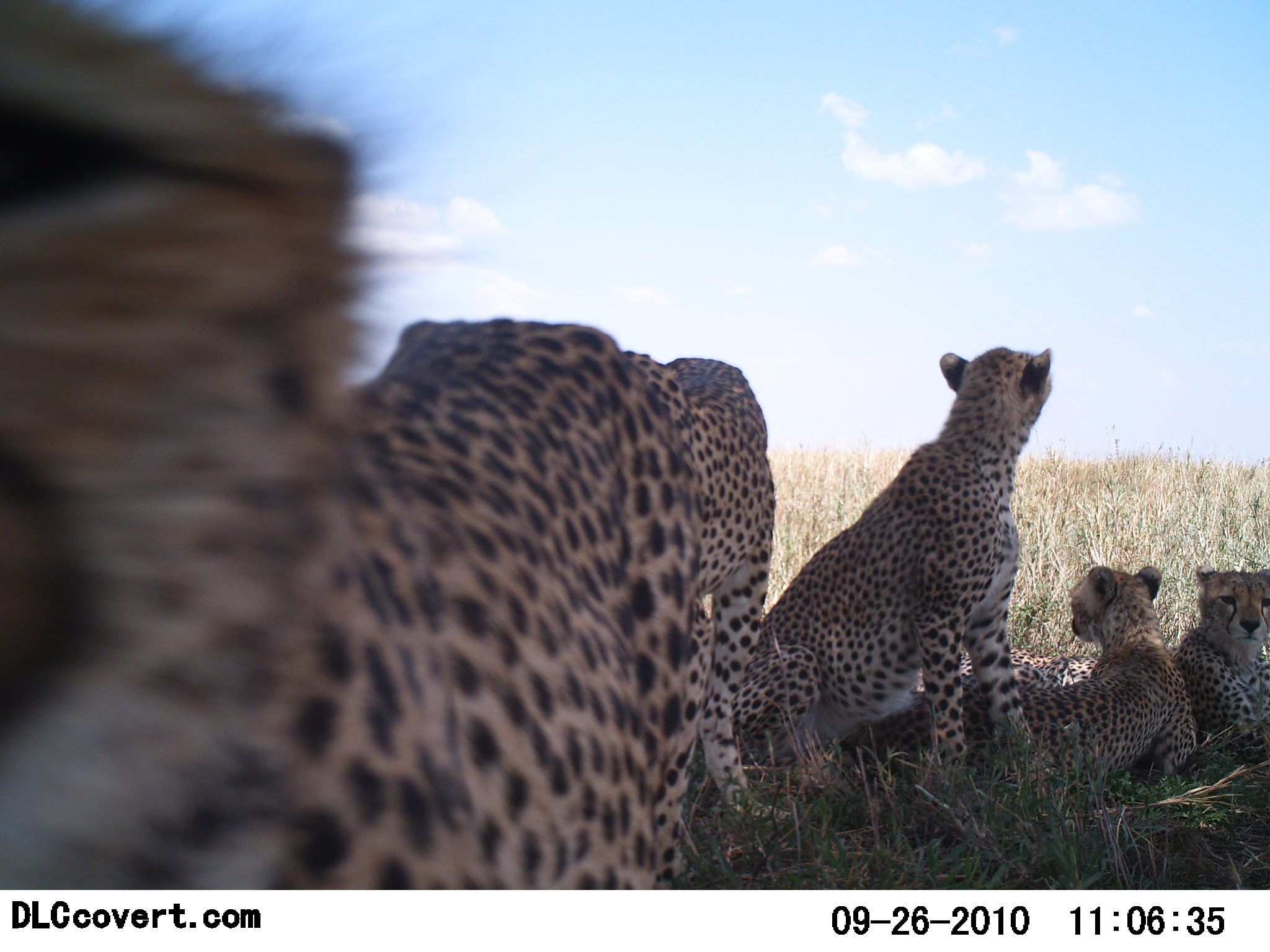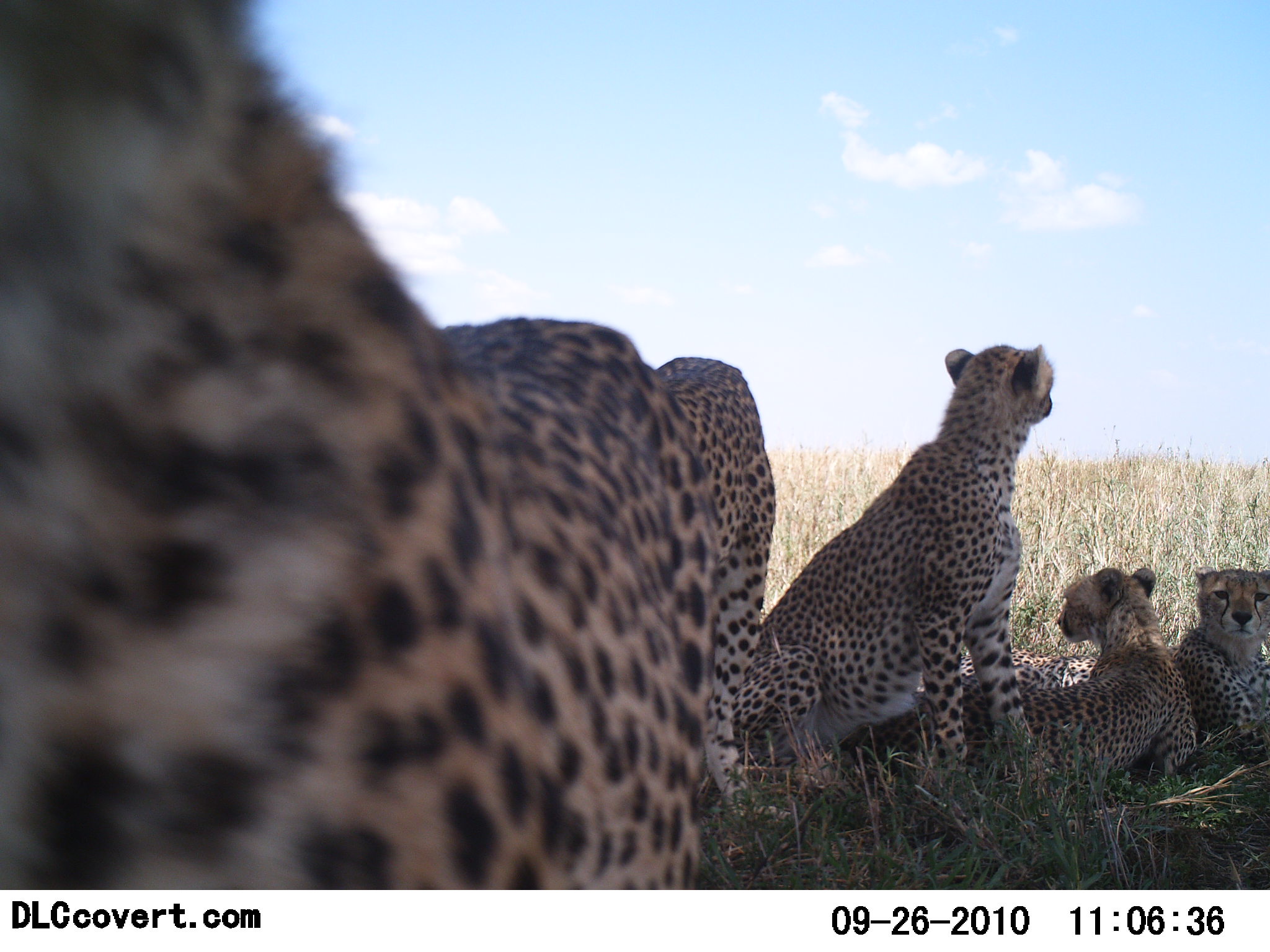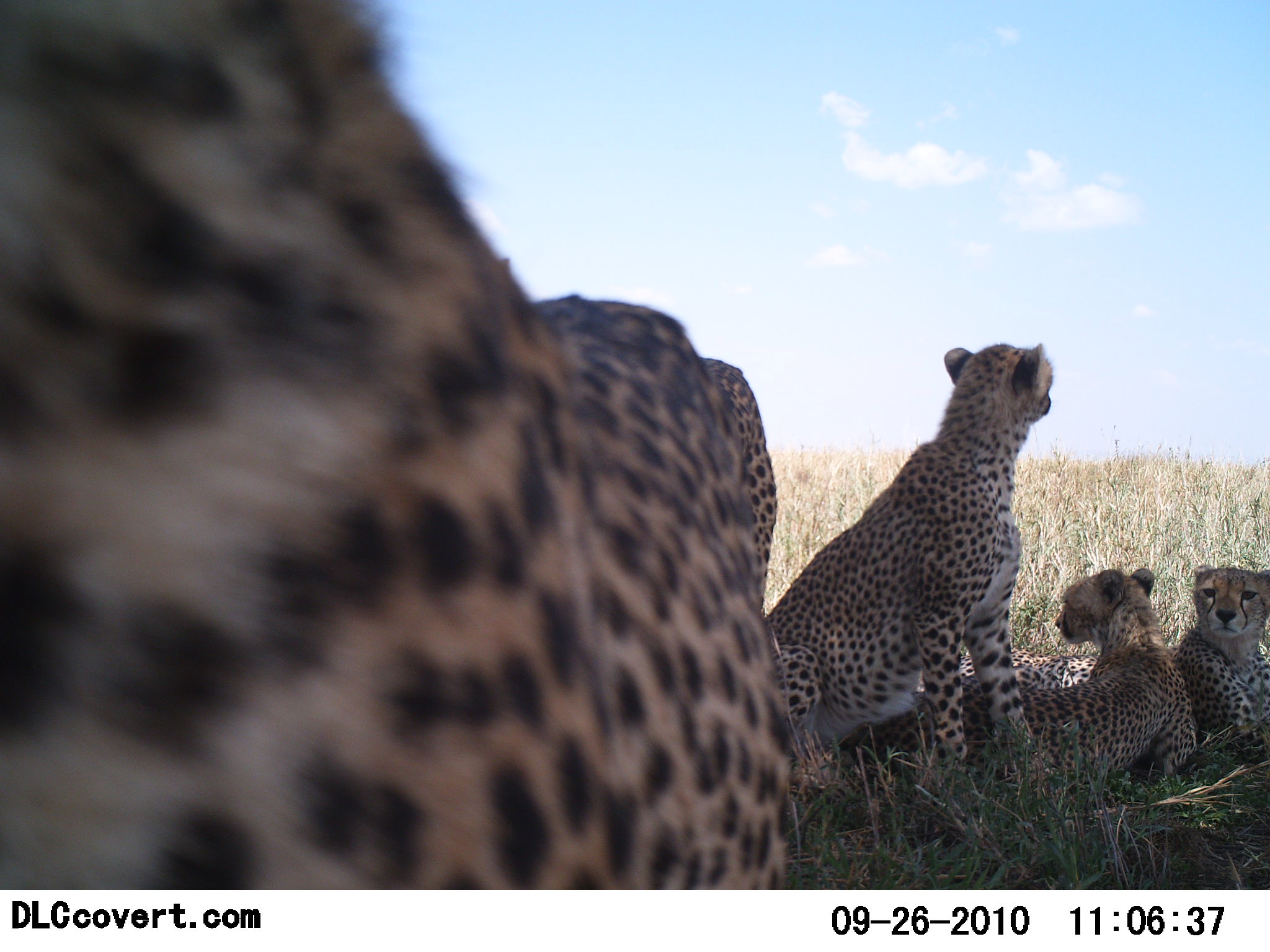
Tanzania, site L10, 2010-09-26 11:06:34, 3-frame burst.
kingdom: Animalia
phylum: Chordata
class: Mammalia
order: Carnivora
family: Felidae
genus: Acinonyx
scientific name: Acinonyx jubatus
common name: cheetah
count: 5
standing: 42%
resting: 100%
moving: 0%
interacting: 8%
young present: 58%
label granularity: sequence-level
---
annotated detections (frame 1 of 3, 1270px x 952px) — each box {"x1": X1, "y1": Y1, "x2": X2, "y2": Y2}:
animal: {"x1": 0, "y1": 0, "x2": 699, "y2": 890}; {"x1": 728, "y1": 346, "x2": 1055, "y2": 783}; {"x1": 837, "y1": 565, "x2": 1198, "y2": 792}; {"x1": 648, "y1": 356, "x2": 800, "y2": 832}; {"x1": 1170, "y1": 566, "x2": 1270, "y2": 760}; {"x1": 912, "y1": 650, "x2": 1106, "y2": 731}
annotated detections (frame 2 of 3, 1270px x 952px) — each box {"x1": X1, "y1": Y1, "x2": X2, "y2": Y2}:
animal: {"x1": 0, "y1": 0, "x2": 729, "y2": 889}; {"x1": 729, "y1": 344, "x2": 1056, "y2": 802}; {"x1": 836, "y1": 565, "x2": 1199, "y2": 794}; {"x1": 646, "y1": 355, "x2": 795, "y2": 825}; {"x1": 913, "y1": 648, "x2": 1106, "y2": 764}; {"x1": 1166, "y1": 564, "x2": 1270, "y2": 756}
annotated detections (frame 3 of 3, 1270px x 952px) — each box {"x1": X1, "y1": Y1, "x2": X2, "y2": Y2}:
animal: {"x1": 0, "y1": 1, "x2": 798, "y2": 890}; {"x1": 762, "y1": 342, "x2": 1060, "y2": 807}; {"x1": 839, "y1": 563, "x2": 1197, "y2": 796}; {"x1": 842, "y1": 646, "x2": 1104, "y2": 773}; {"x1": 699, "y1": 357, "x2": 782, "y2": 639}; {"x1": 1167, "y1": 562, "x2": 1270, "y2": 756}